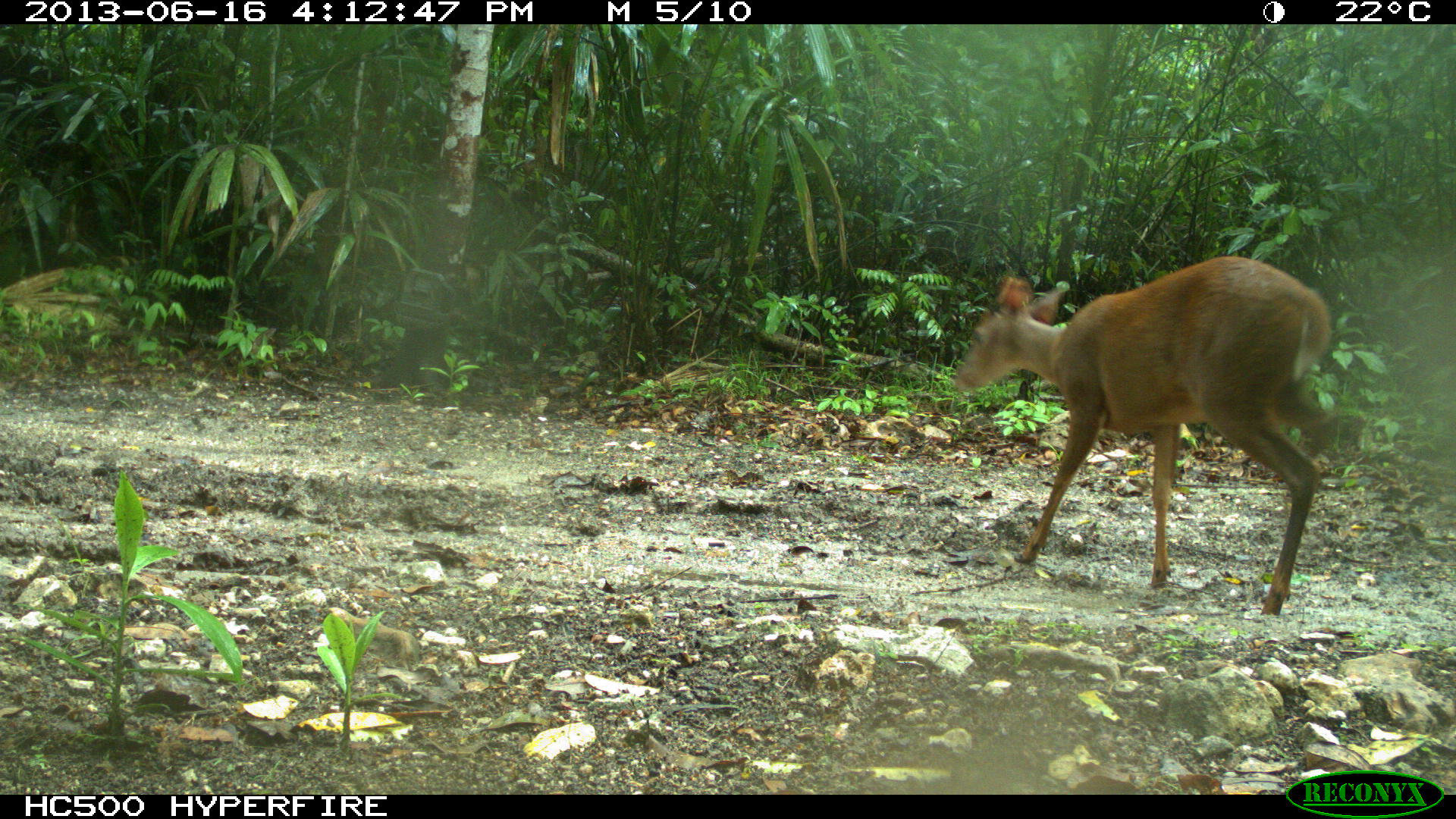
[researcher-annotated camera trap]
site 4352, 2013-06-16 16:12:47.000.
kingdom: Animalia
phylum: Chordata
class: Mammalia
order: Artiodactyla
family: Cervidae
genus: Mazama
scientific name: Mazama temama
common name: central american red brocket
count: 1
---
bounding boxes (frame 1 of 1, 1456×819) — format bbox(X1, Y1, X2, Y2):
mazama temama: bbox(951, 254, 1336, 616)